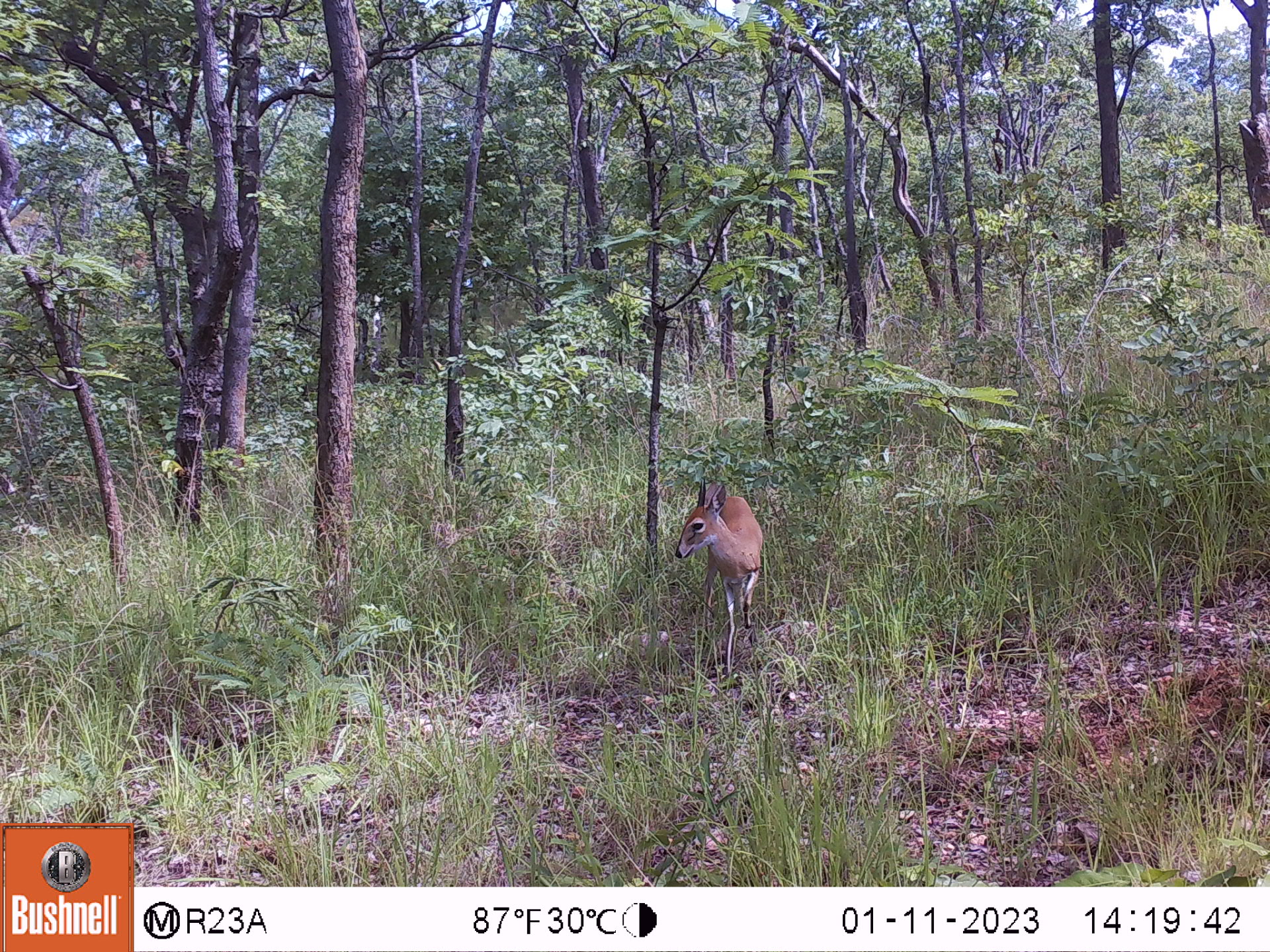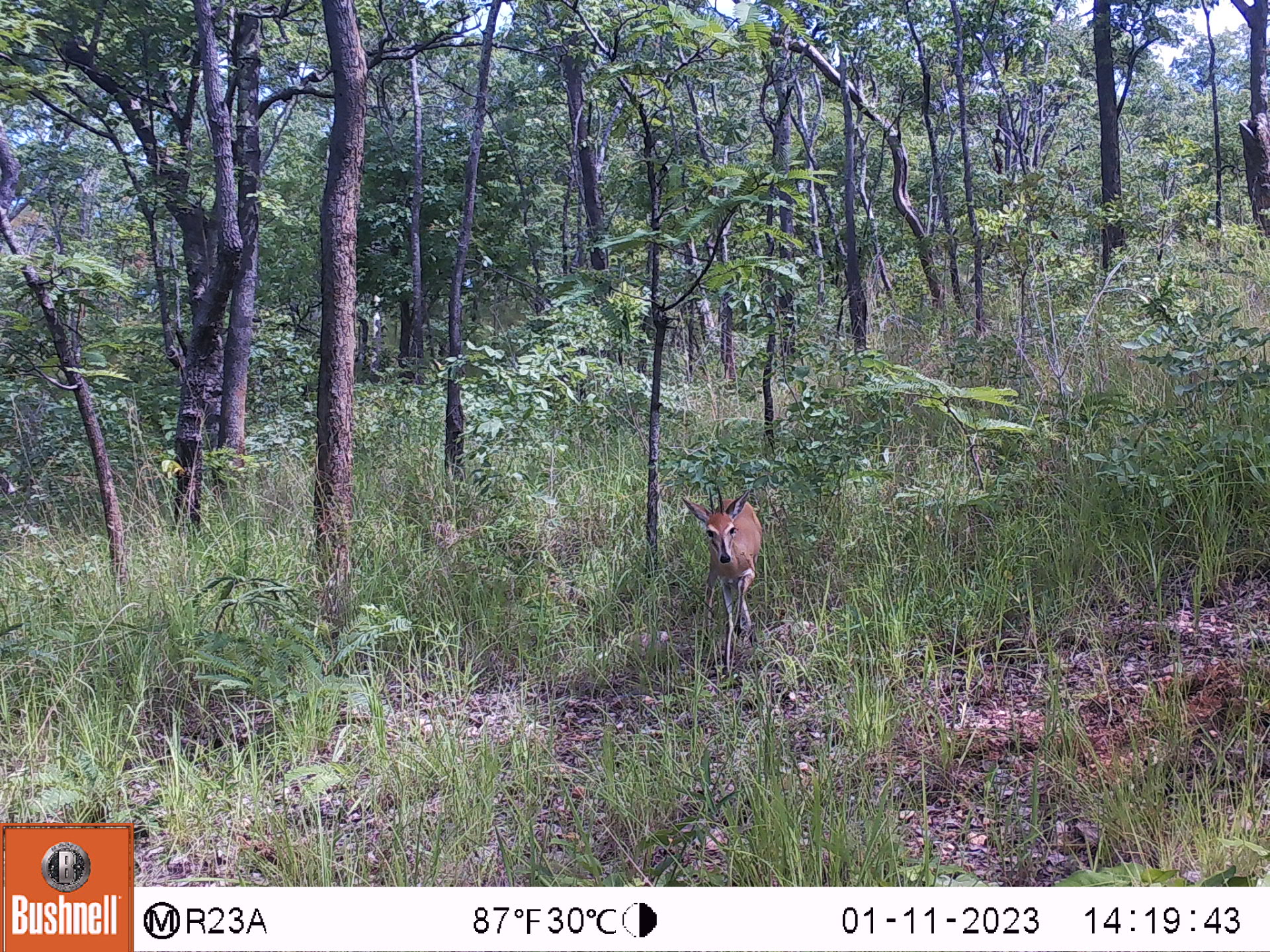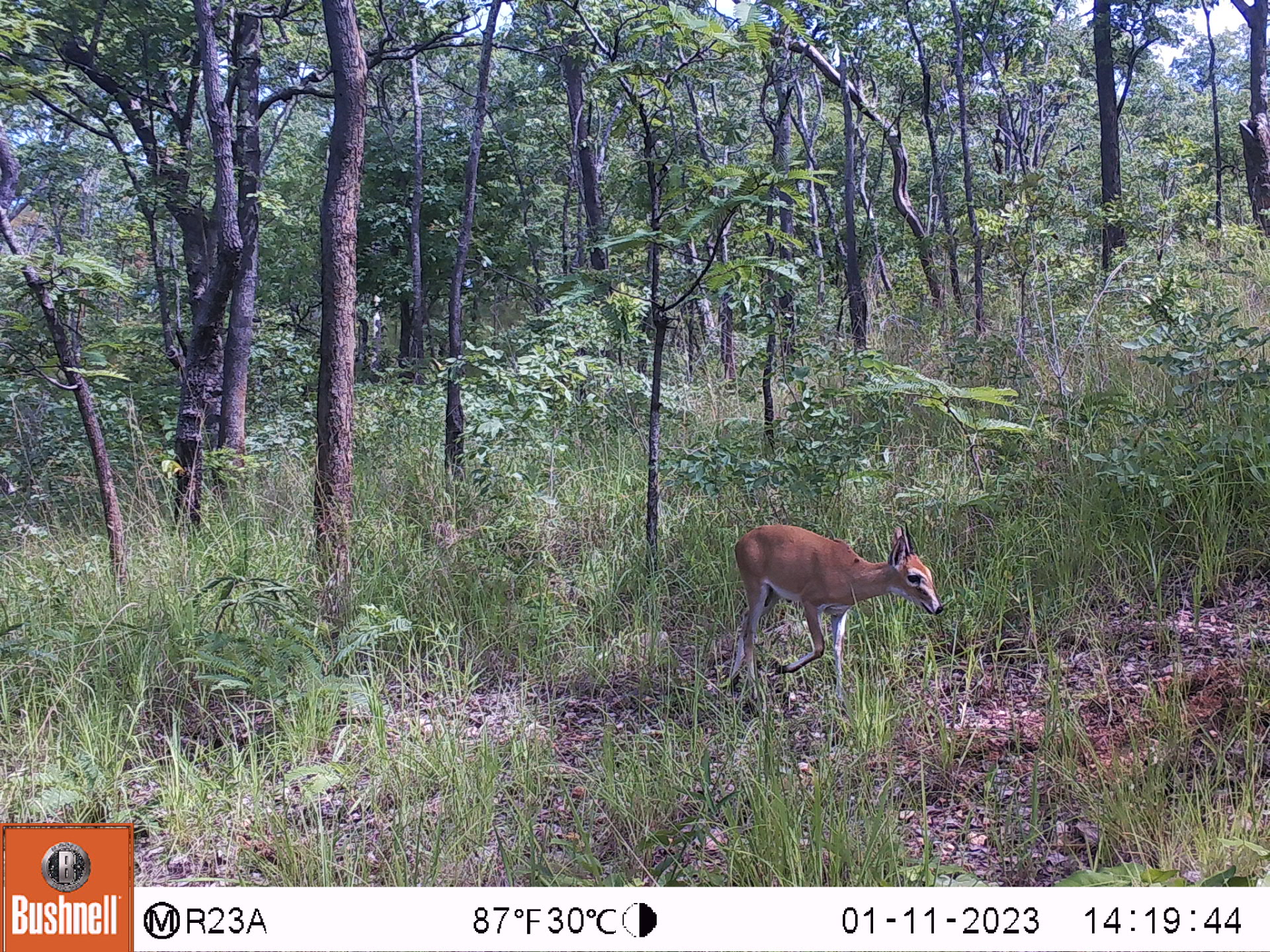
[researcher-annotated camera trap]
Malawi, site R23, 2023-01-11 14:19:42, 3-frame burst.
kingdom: Animalia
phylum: Chordata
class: Mammalia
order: Artiodactyla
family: Bovidae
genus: Sylvicapra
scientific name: Sylvicapra grimmia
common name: common duiker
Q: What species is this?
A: Common duiker (Sylvicapra grimmia).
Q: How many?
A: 1.